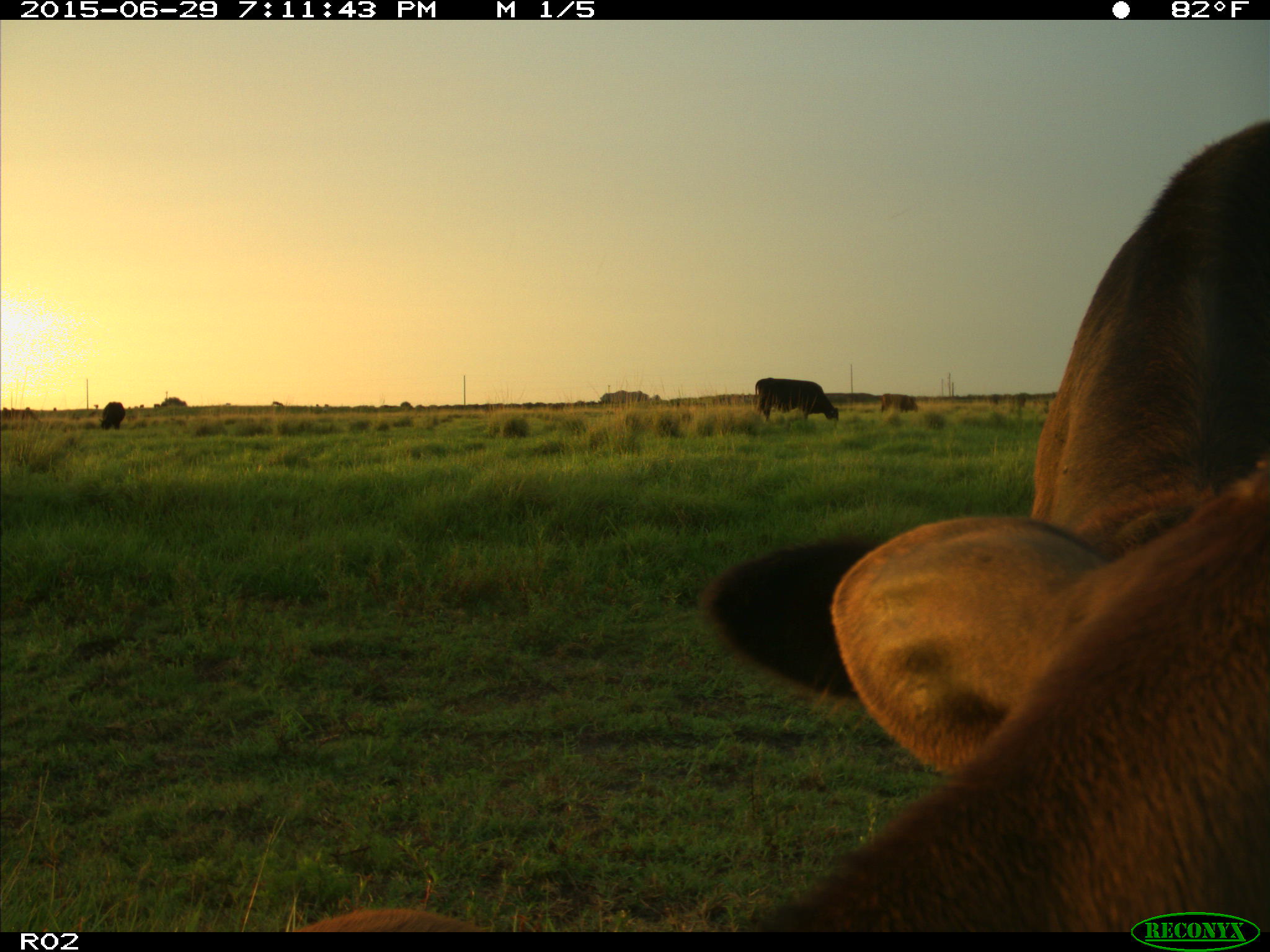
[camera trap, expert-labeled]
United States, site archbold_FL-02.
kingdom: Animalia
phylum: Chordata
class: Mammalia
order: Artiodactyla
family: Bovidae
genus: Bos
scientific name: Bos taurus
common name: domestic cow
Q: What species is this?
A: Bos taurus (domestic cow).